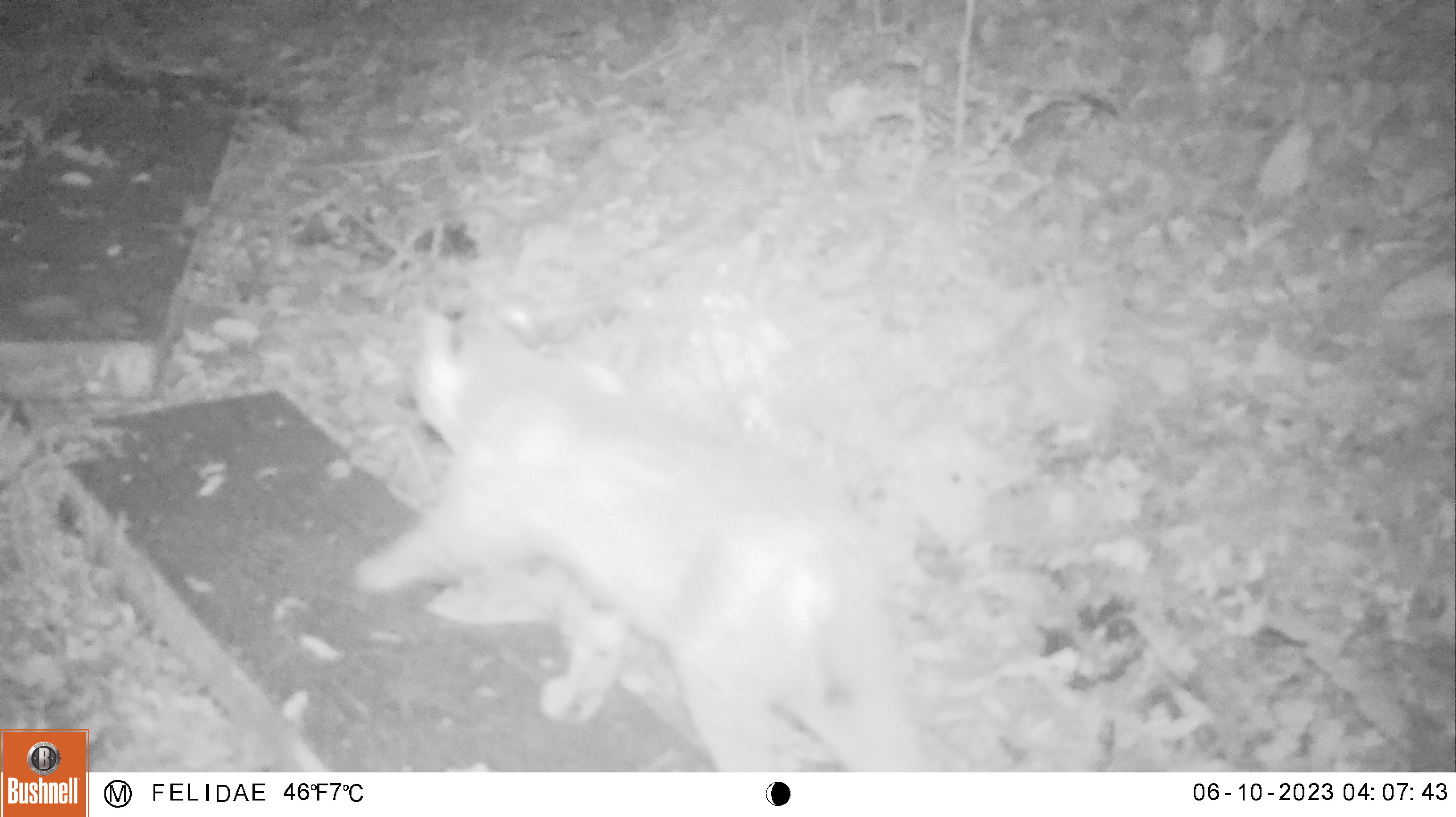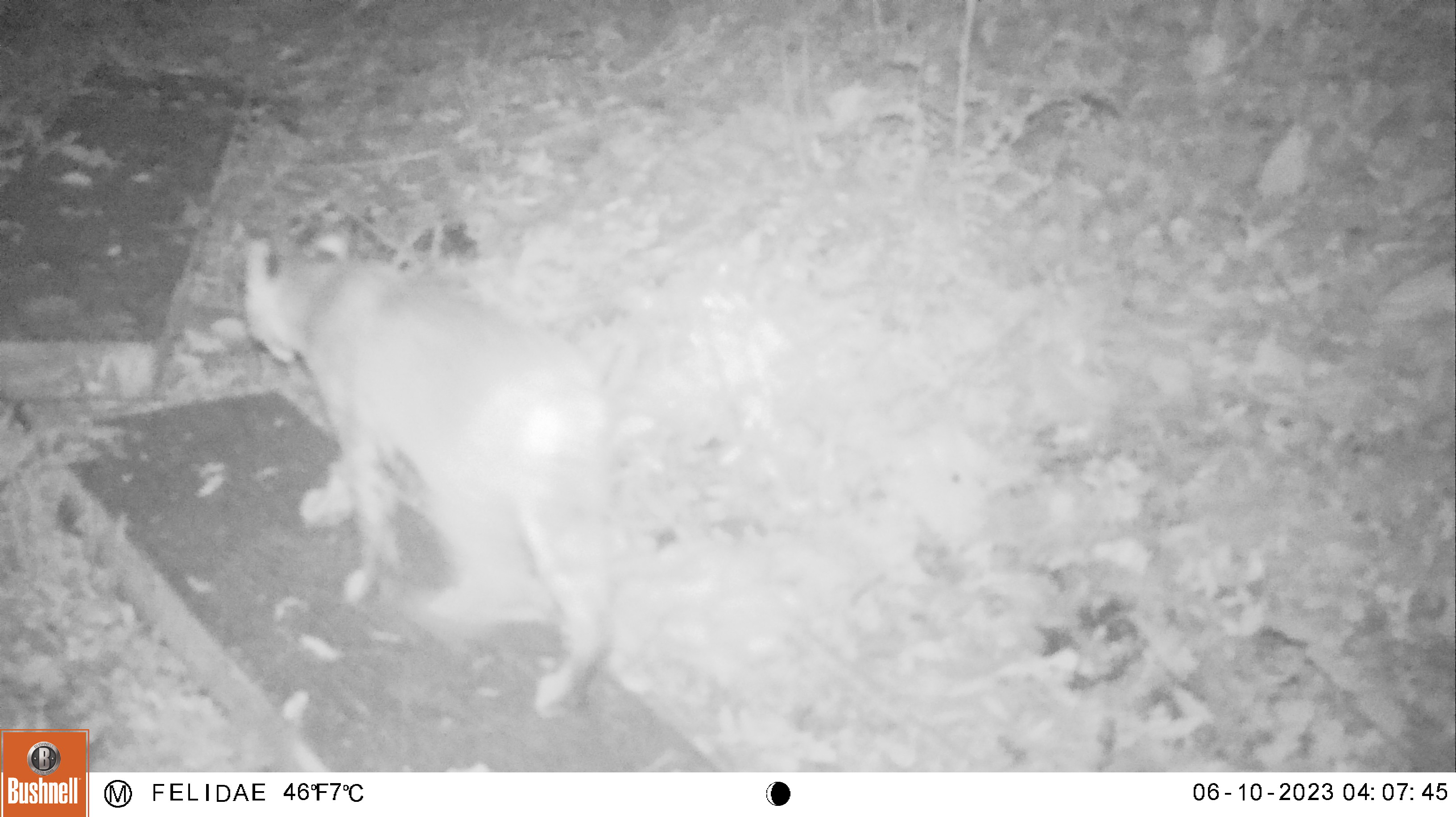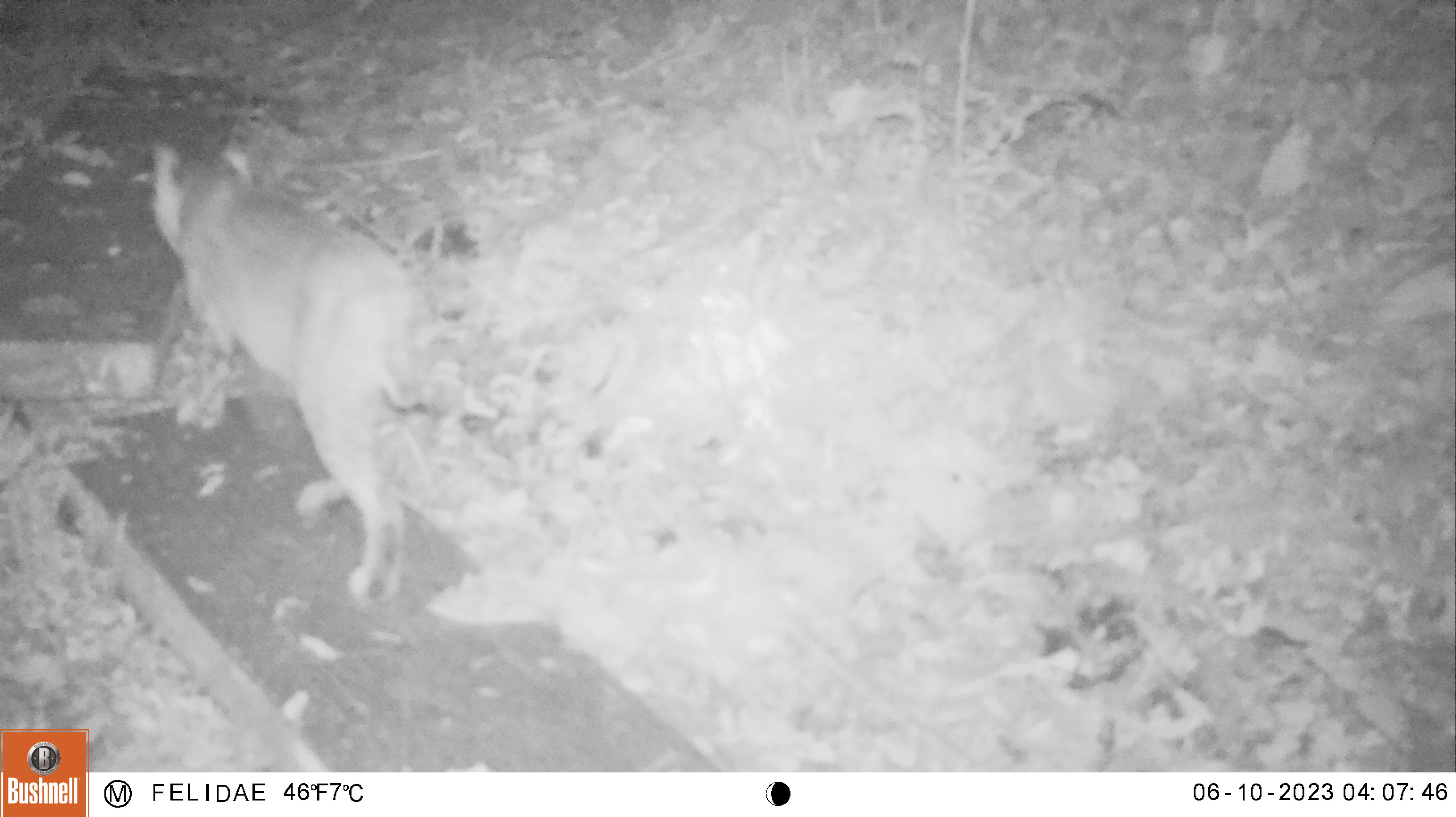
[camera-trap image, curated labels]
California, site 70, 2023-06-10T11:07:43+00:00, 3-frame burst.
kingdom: Animalia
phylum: Chordata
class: Mammalia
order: Carnivora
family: Felidae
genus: Lynx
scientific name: Lynx rufus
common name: bobcat